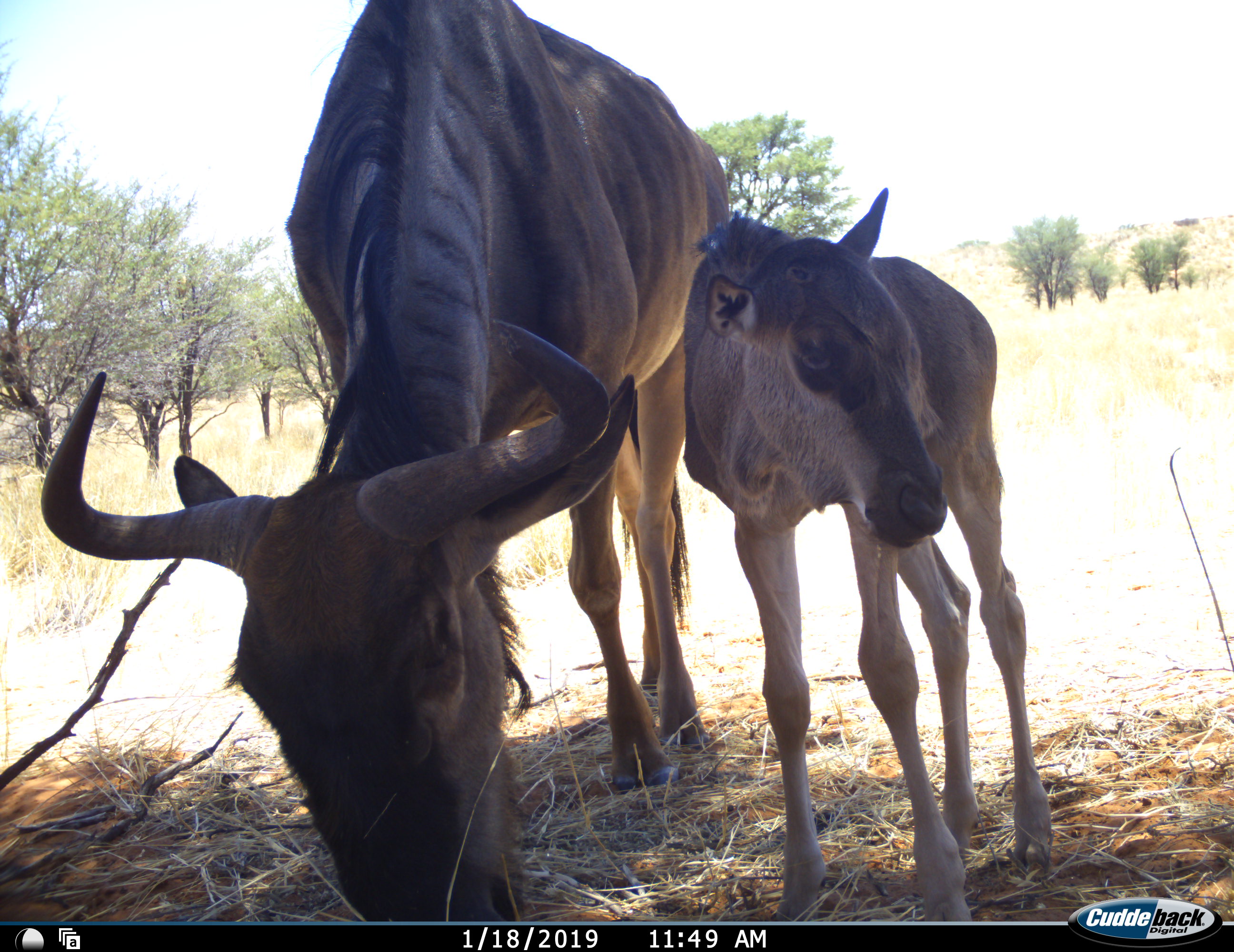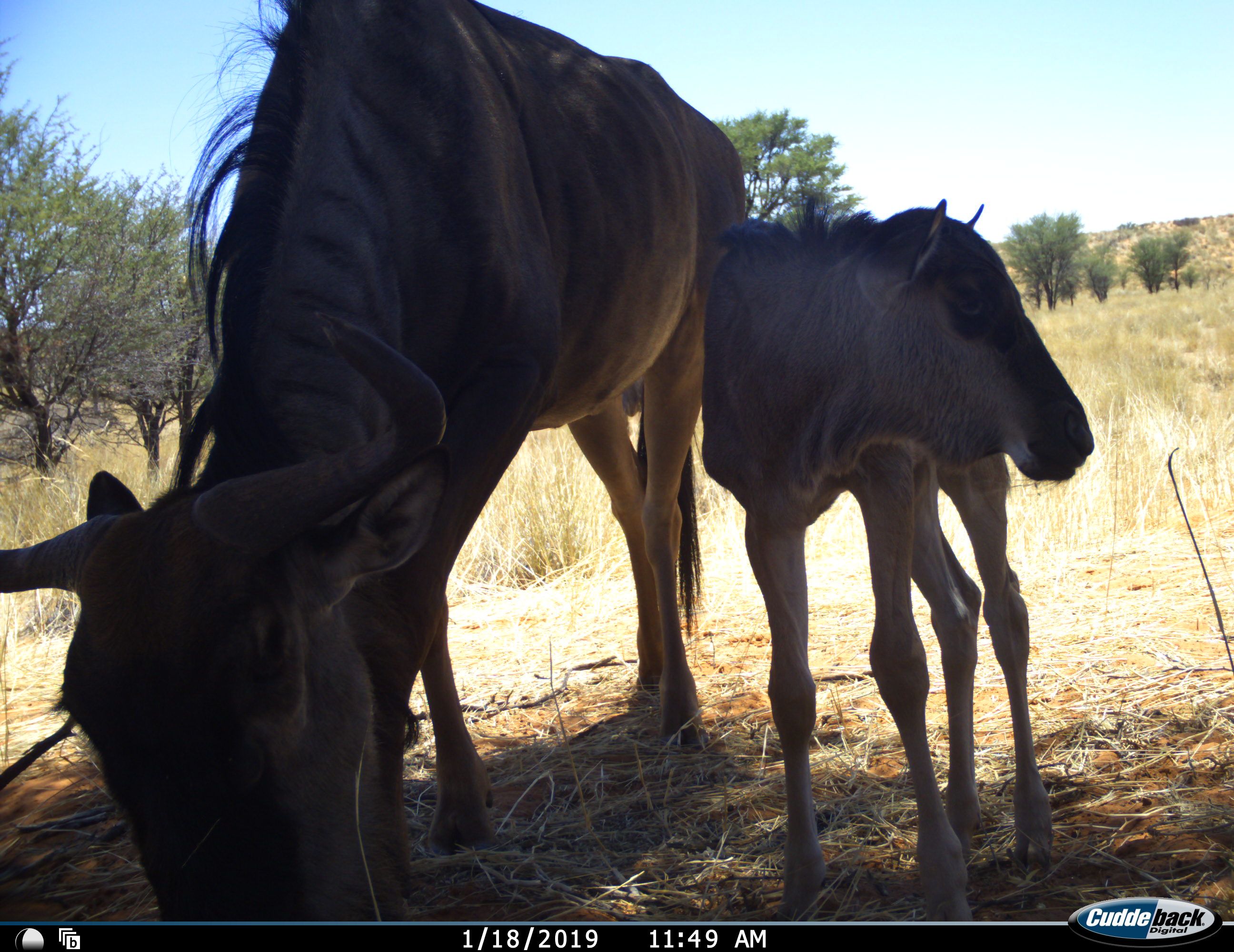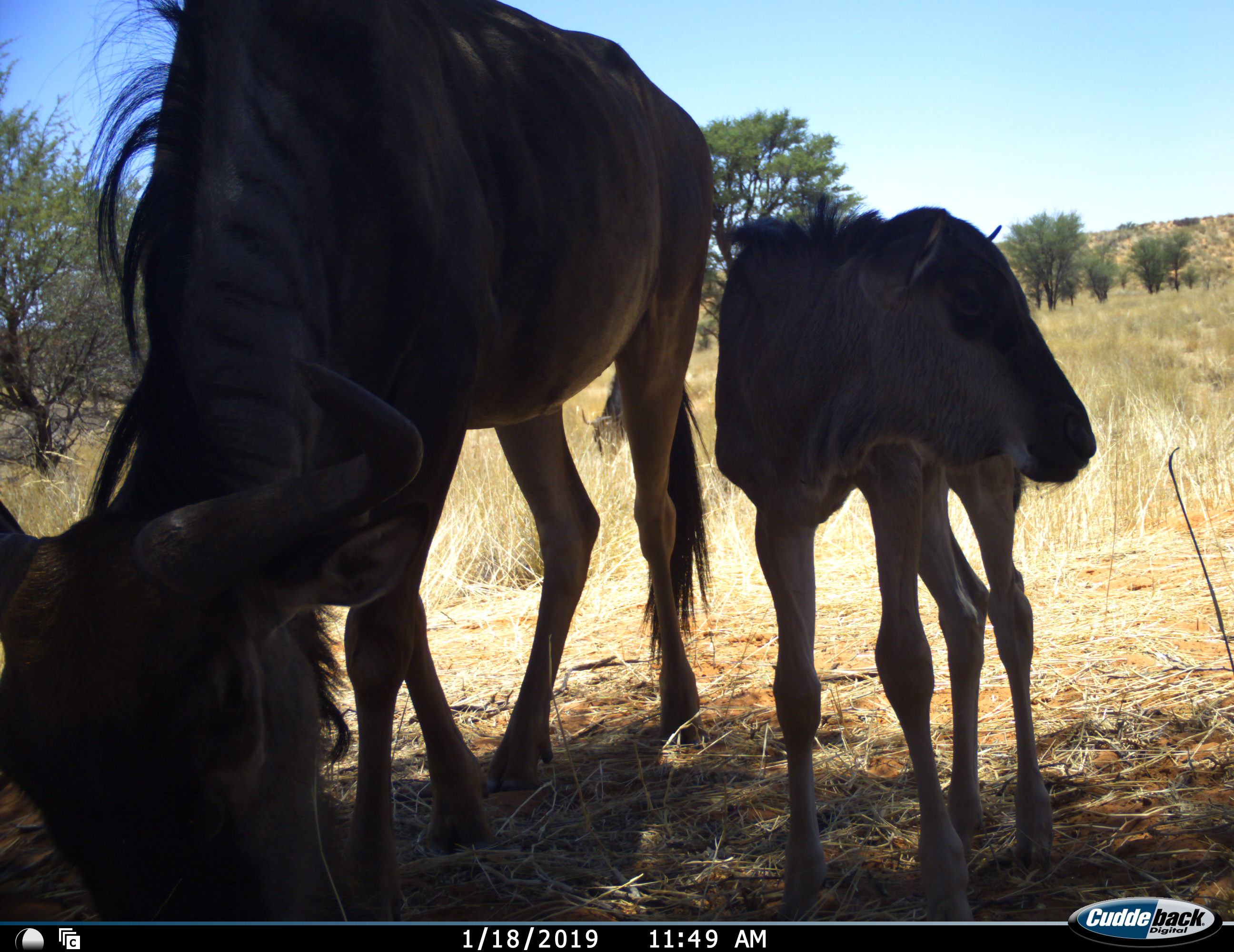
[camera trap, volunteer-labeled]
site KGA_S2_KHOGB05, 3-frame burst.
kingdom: Animalia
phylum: Chordata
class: Mammalia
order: Artiodactyla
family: Bovidae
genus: Connochaetes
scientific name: Connochaetes taurinus taurinus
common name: blue wildebeest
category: wildebeestblue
Wildebeestblue (blue wildebeest) (Connochaetes taurinus taurinus), count 2. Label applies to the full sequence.